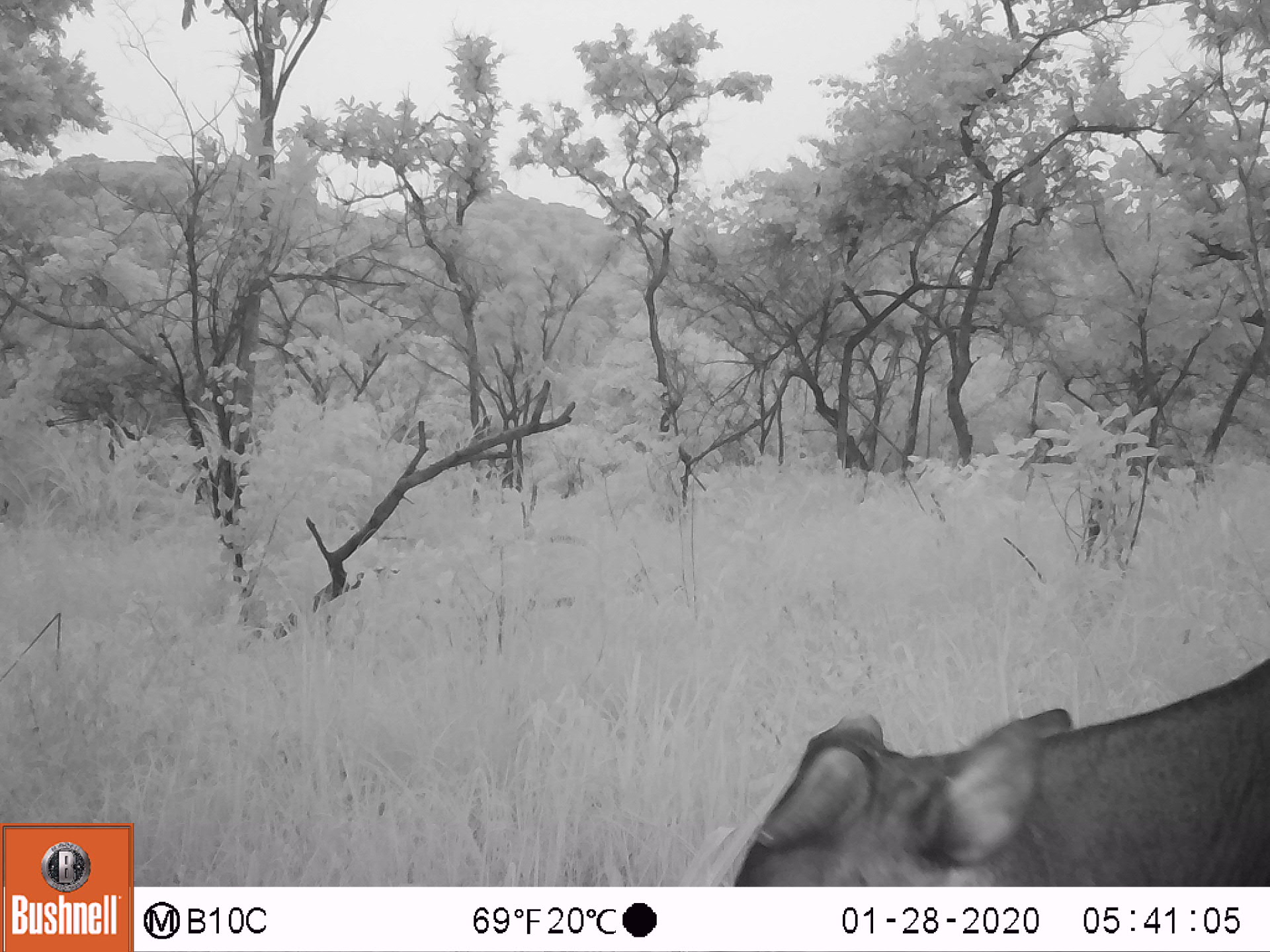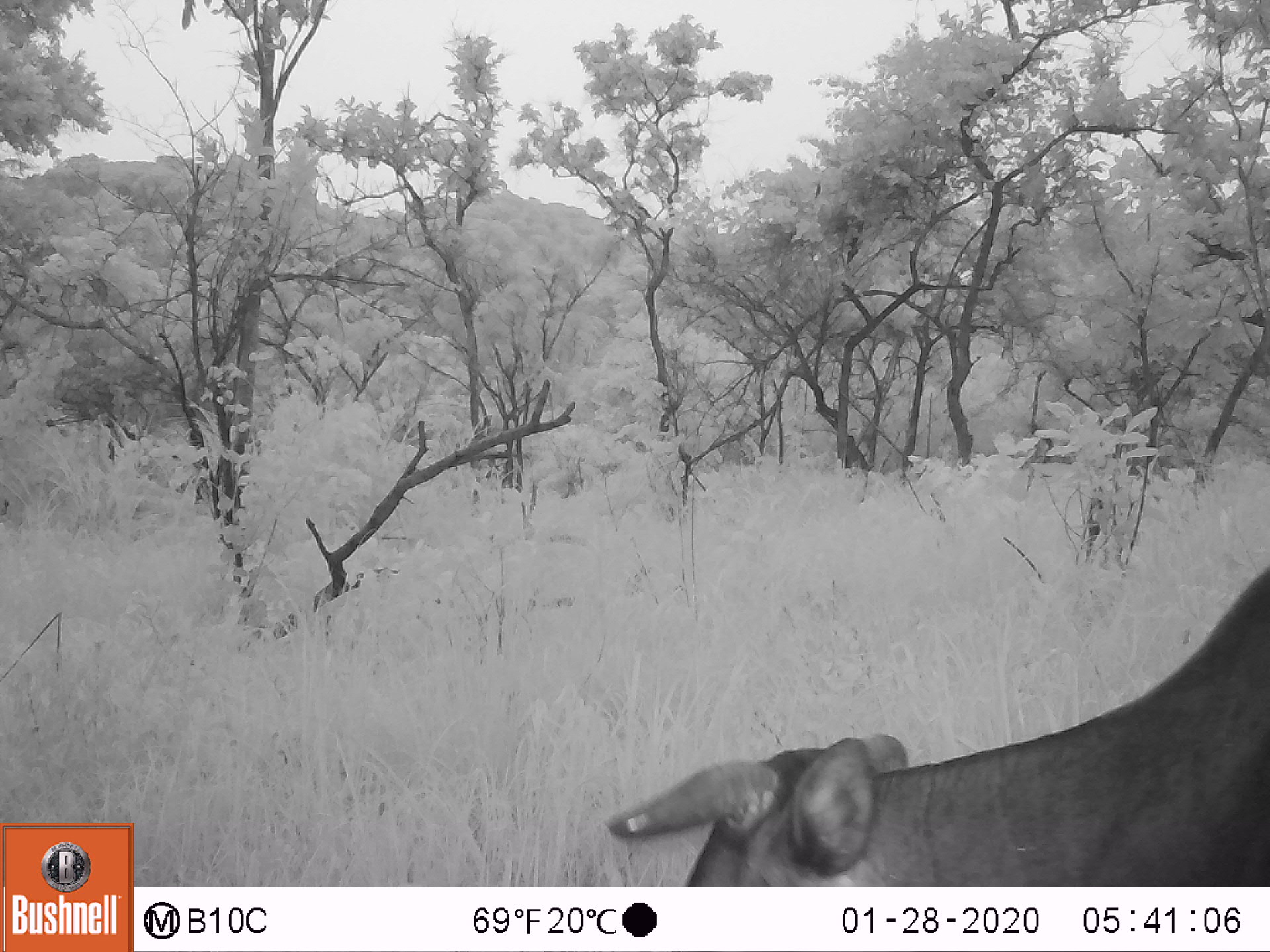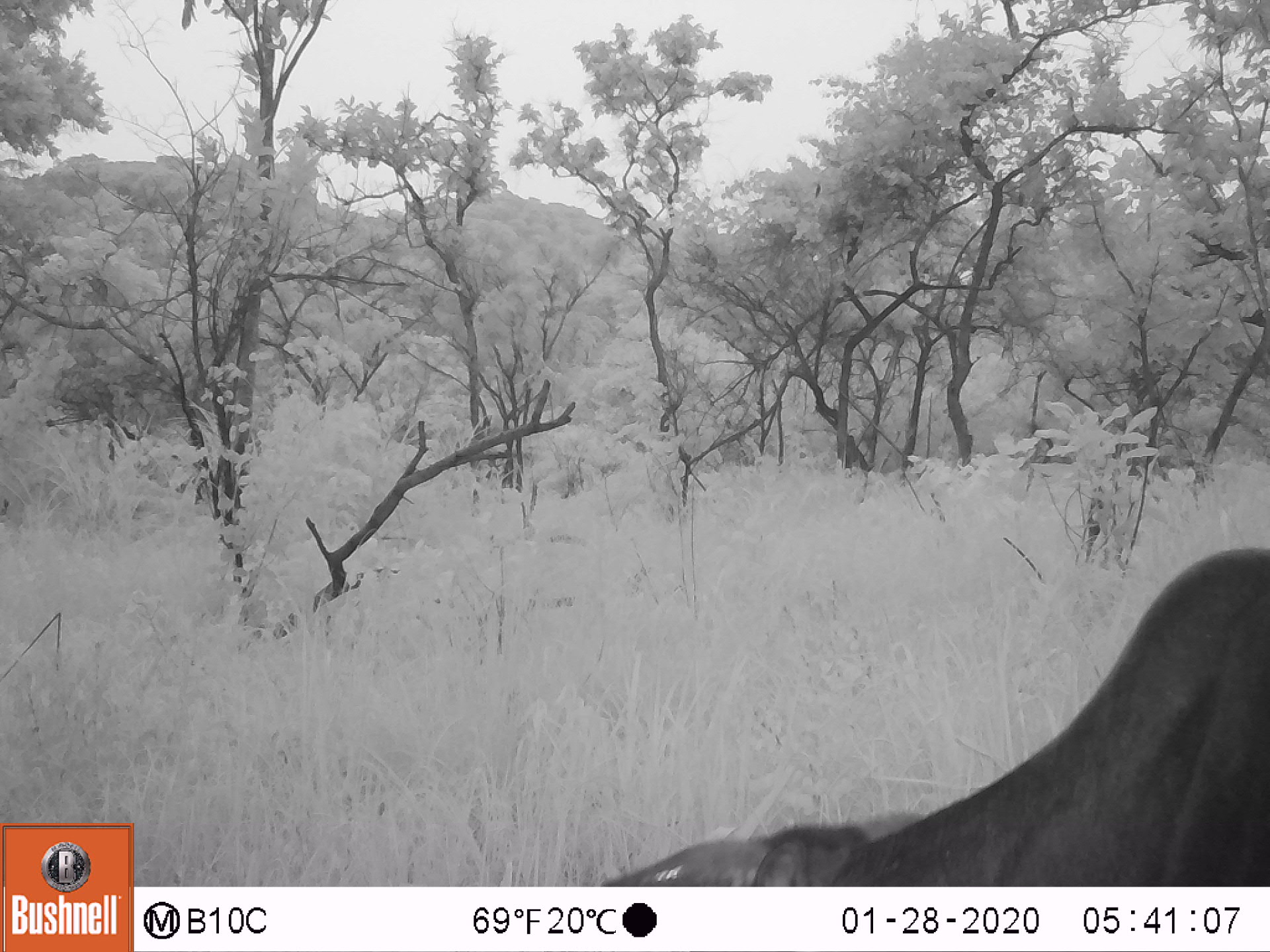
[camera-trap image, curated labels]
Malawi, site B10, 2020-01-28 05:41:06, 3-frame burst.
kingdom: Animalia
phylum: Chordata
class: Mammalia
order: Artiodactyla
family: Bovidae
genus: Bos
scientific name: Bos taurus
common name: domestic cattle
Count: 1.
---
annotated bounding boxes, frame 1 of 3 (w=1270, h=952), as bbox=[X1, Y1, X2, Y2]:
domestic cattle: bbox=[717, 636, 1262, 882]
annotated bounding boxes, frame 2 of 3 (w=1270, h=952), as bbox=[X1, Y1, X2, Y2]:
domestic cattle: bbox=[592, 560, 1262, 885]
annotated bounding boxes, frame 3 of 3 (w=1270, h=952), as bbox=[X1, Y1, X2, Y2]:
domestic cattle: bbox=[607, 539, 1262, 887]